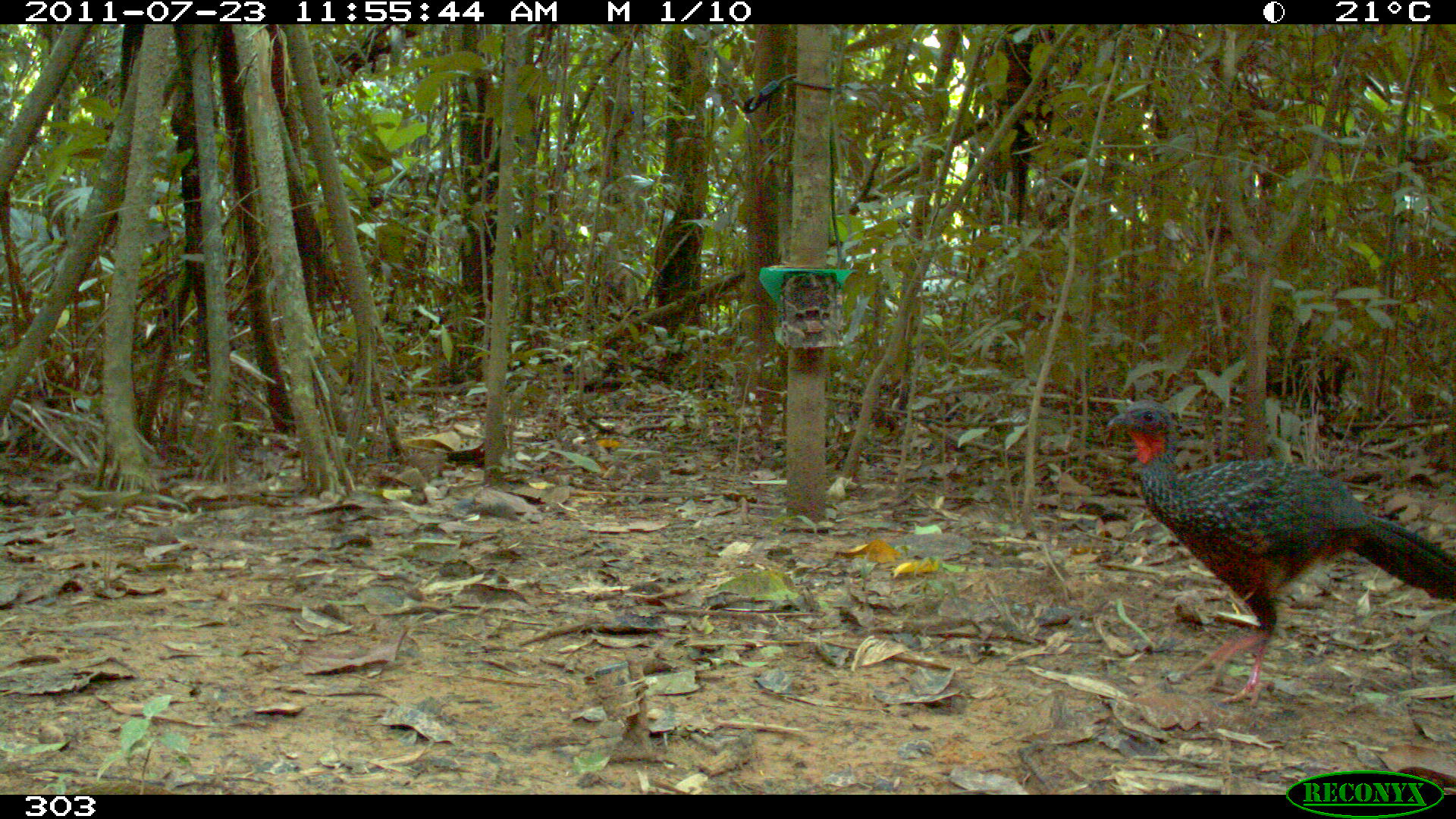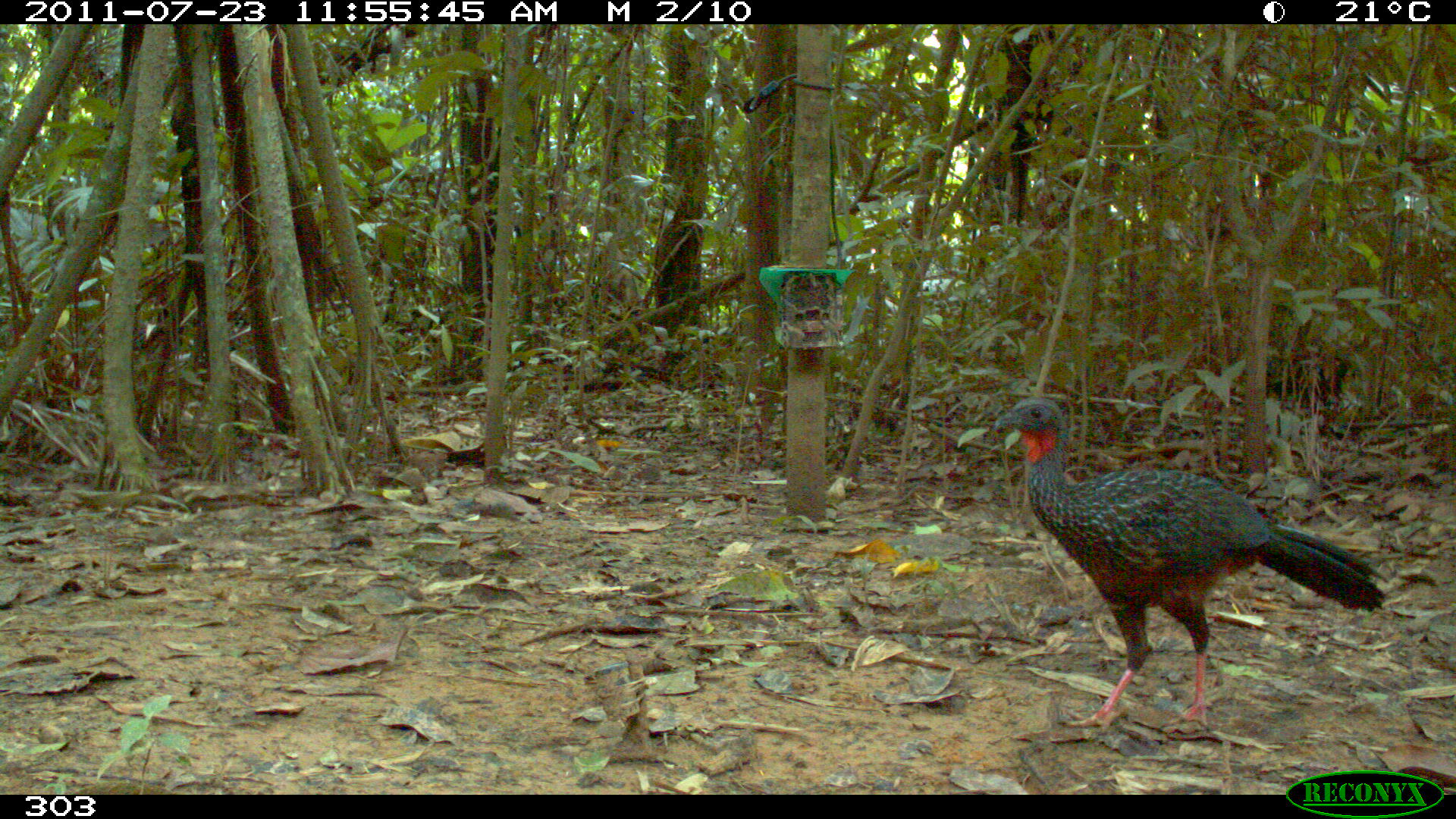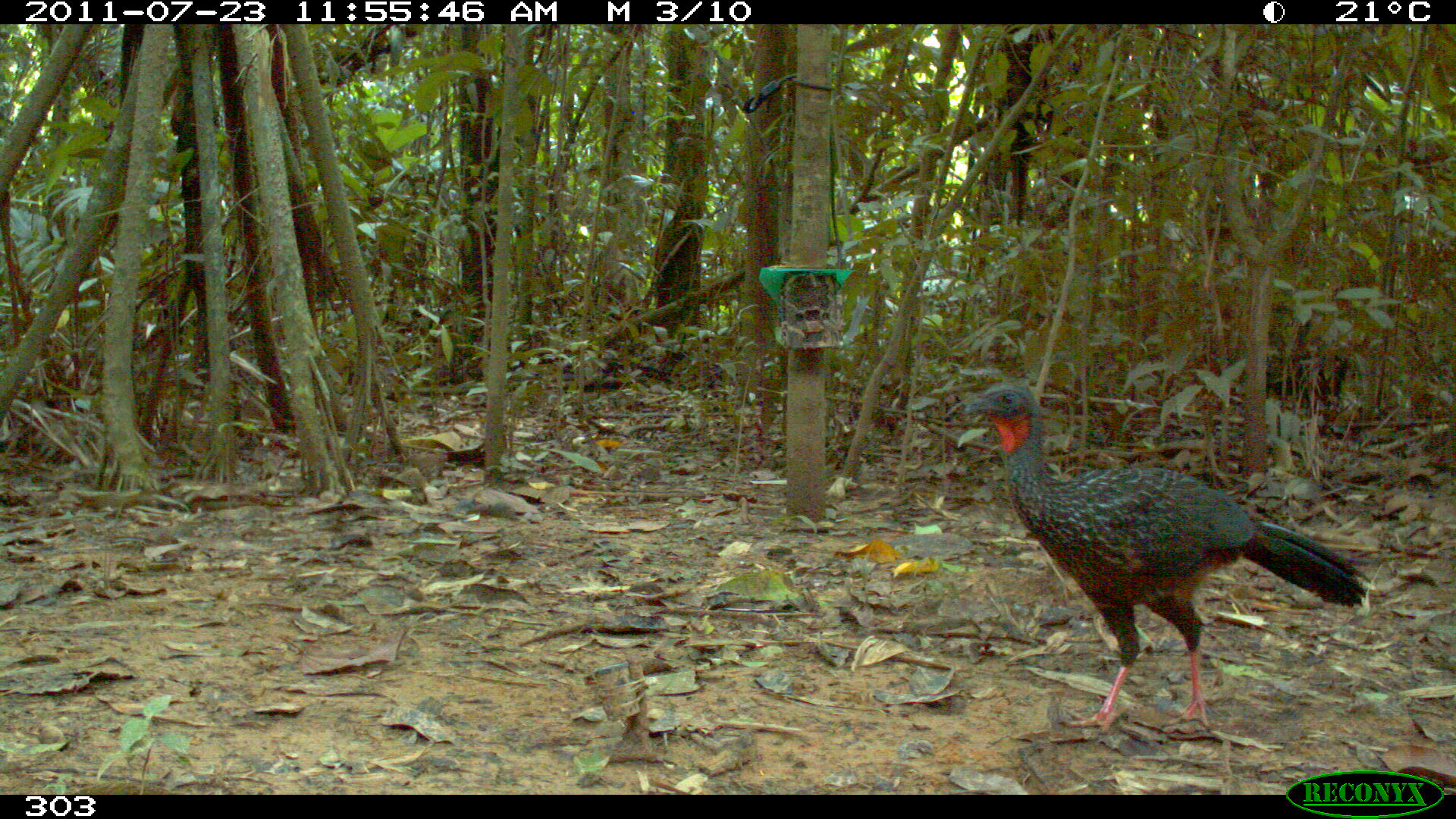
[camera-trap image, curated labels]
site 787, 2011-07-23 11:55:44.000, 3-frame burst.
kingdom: Animalia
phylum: Chordata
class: Aves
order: Galliformes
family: Cracidae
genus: Penelope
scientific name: Penelope jacquacu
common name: spix's guan